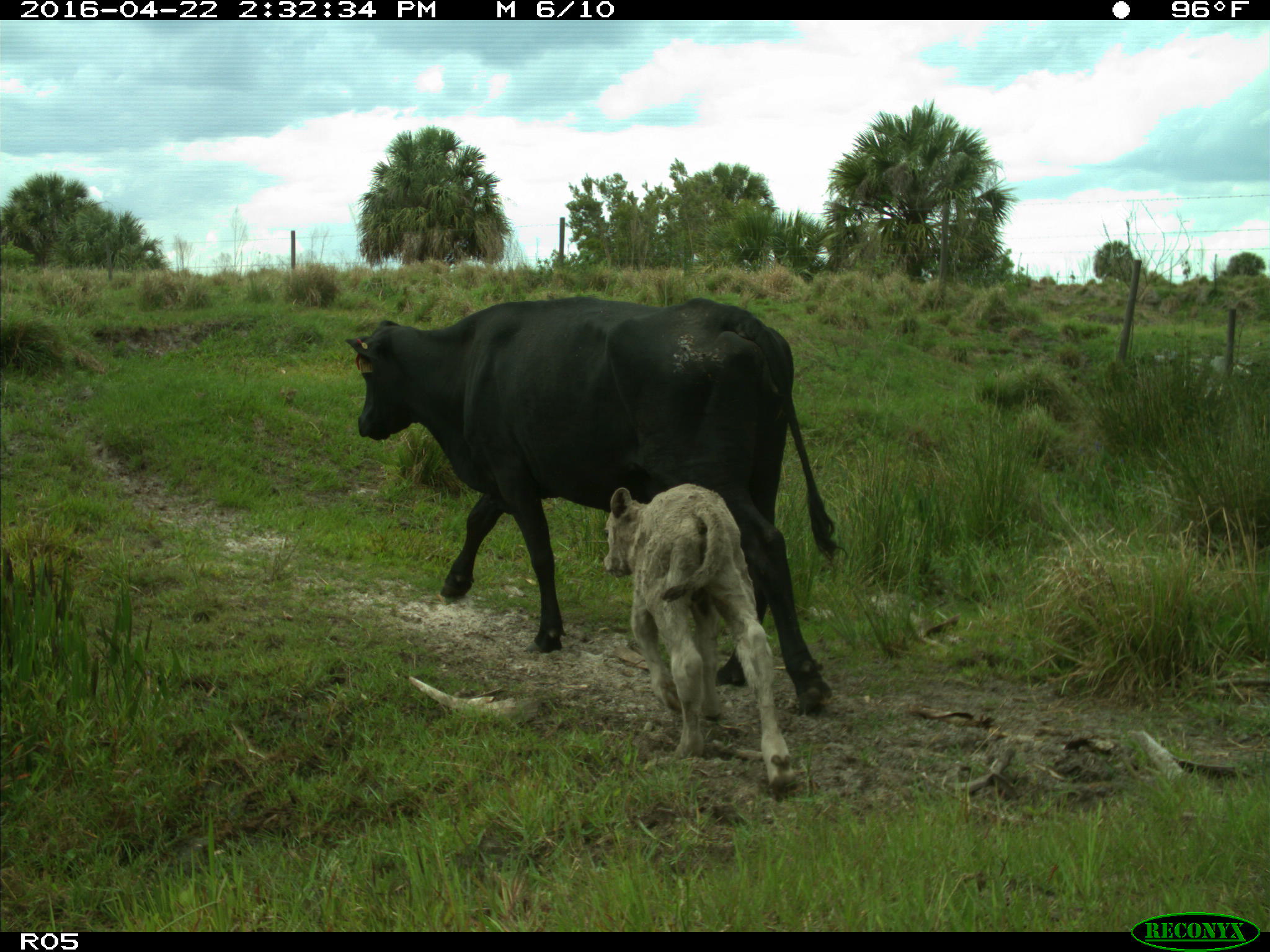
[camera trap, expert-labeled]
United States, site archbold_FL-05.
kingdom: Animalia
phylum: Chordata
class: Mammalia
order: Artiodactyla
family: Bovidae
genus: Bos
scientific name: Bos taurus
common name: domestic cow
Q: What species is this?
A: Bos taurus (domestic cow).